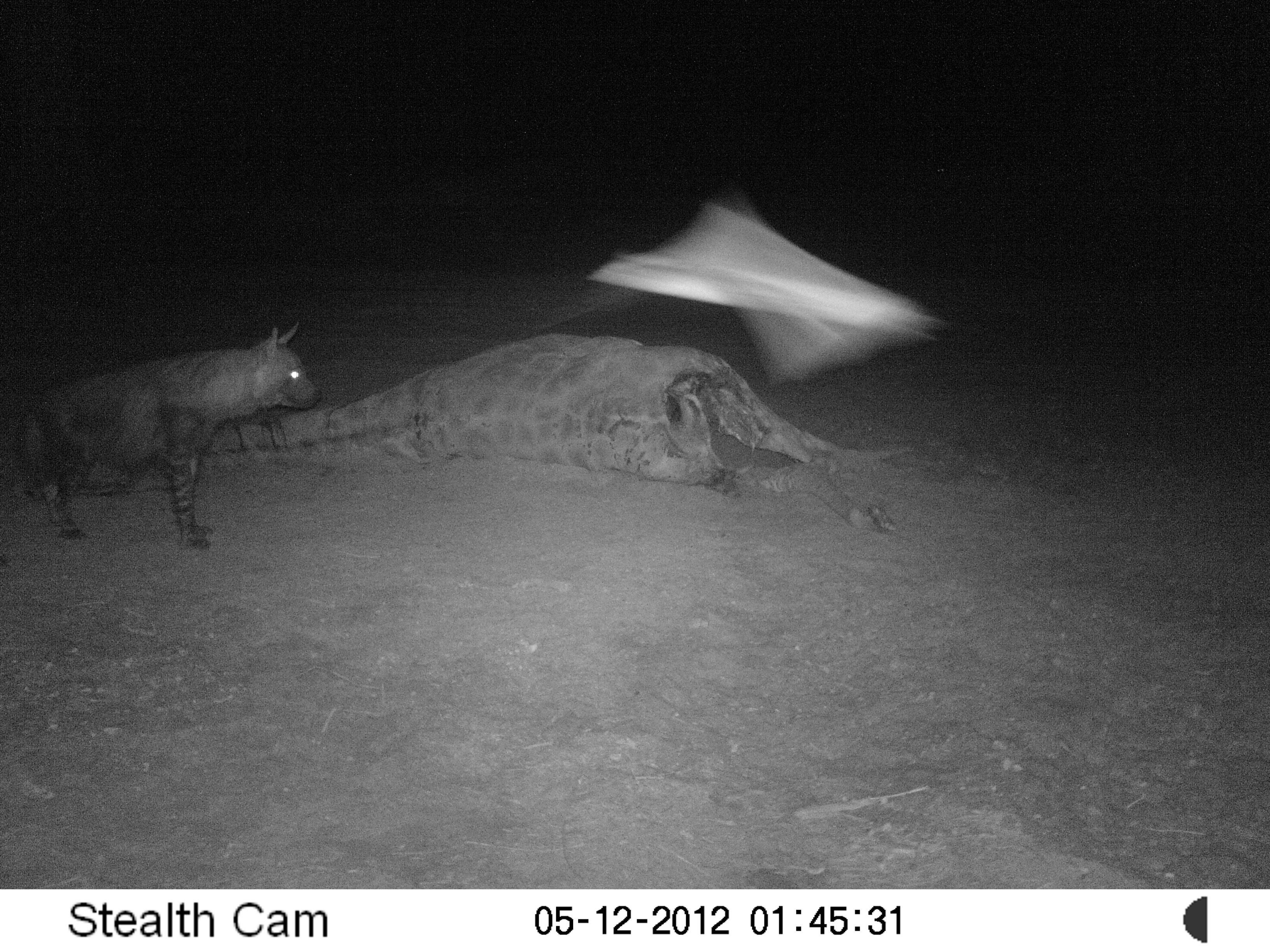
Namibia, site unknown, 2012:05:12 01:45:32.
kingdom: Animalia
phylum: Chordata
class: Mammalia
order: Carnivora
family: Hyaenidae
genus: Parahyaena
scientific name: Parahyaena brunnea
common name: brown hyena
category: hyaena brunnea